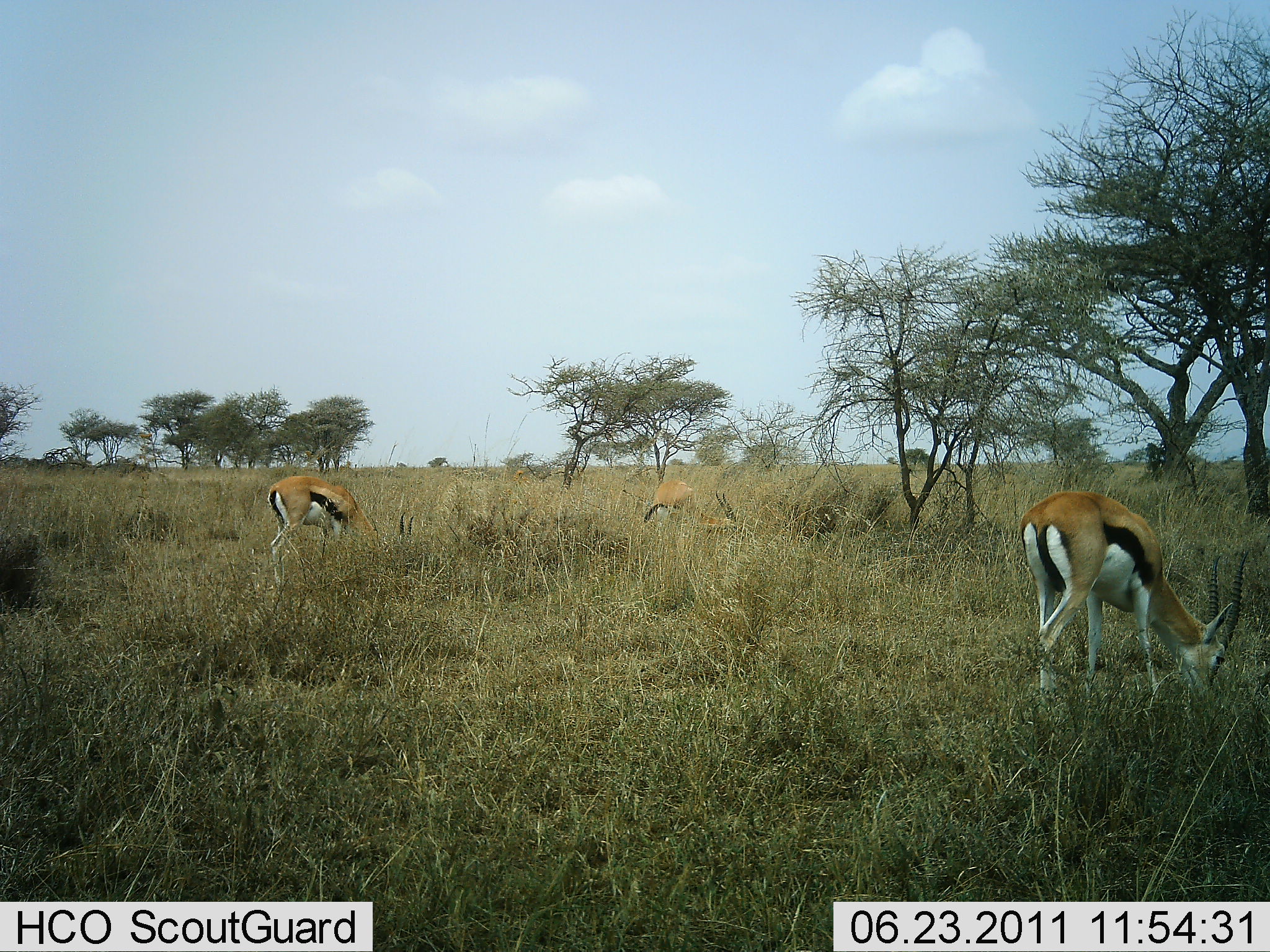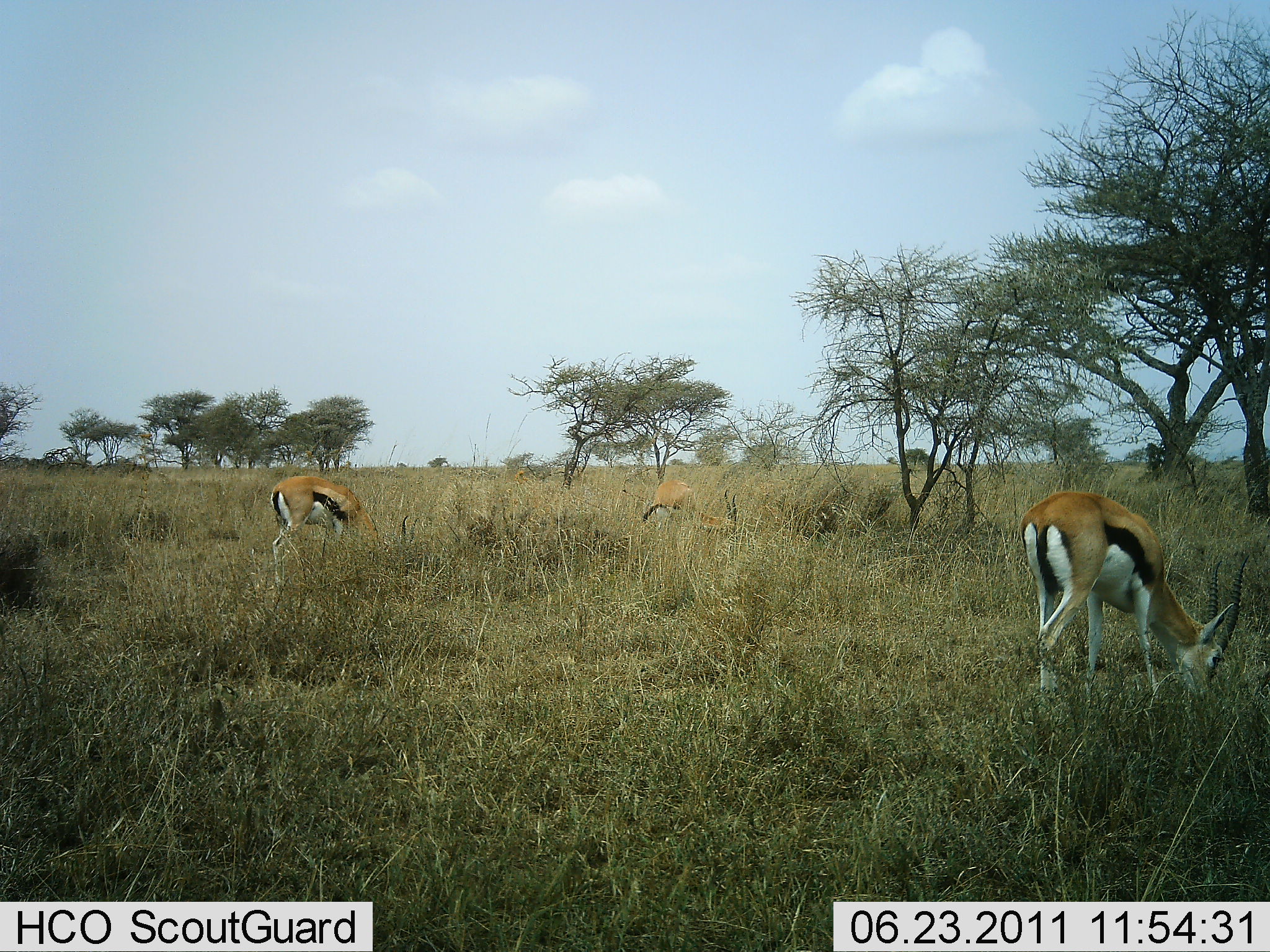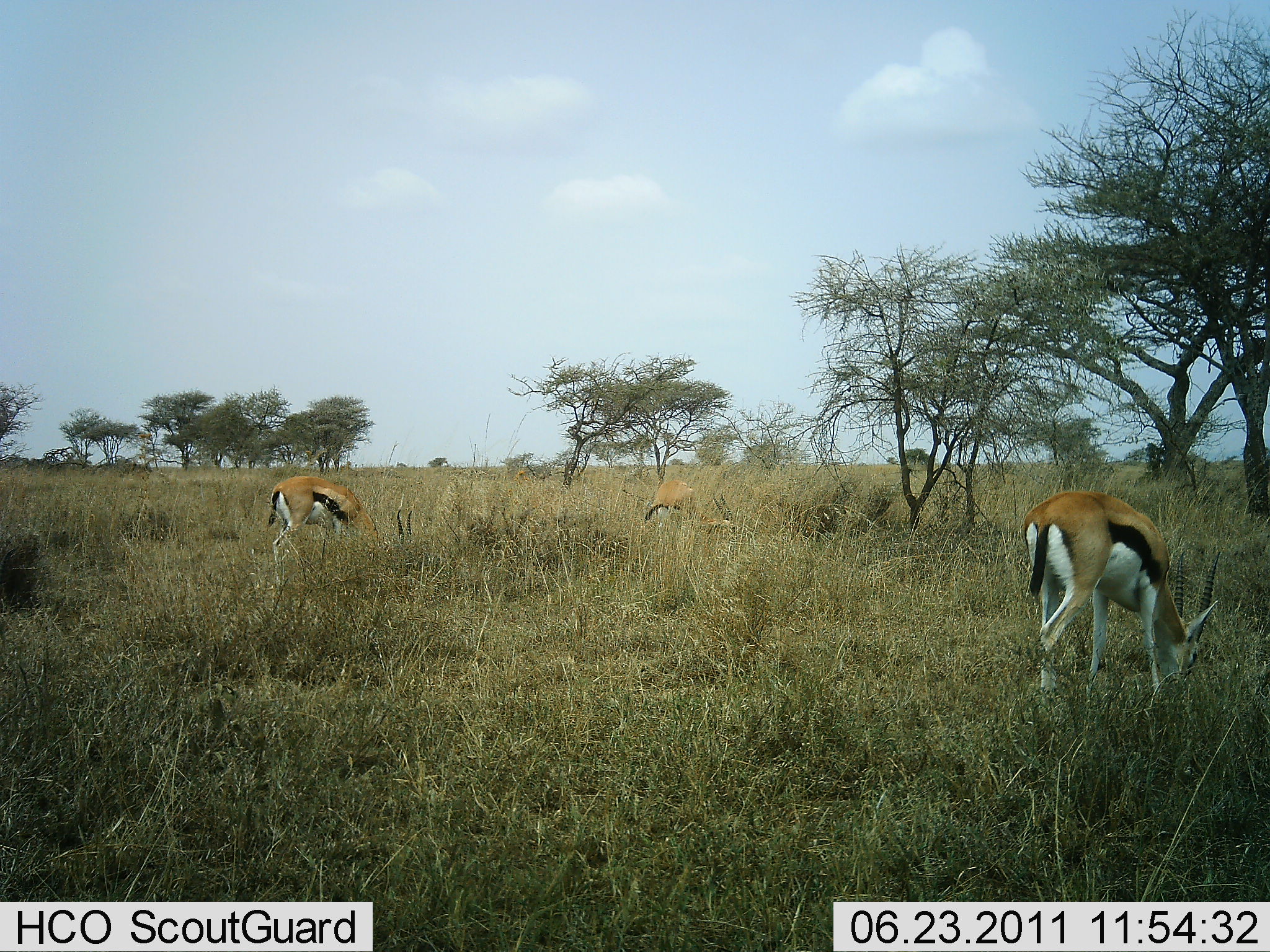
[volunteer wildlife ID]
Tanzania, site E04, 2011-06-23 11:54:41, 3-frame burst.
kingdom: Animalia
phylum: Chordata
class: Mammalia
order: Artiodactyla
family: Bovidae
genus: Eudorcas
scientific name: Eudorcas thomsonii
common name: thomson's gazelle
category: gazellethomsons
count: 3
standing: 0%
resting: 0%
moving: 0%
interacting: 0%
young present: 0%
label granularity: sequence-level